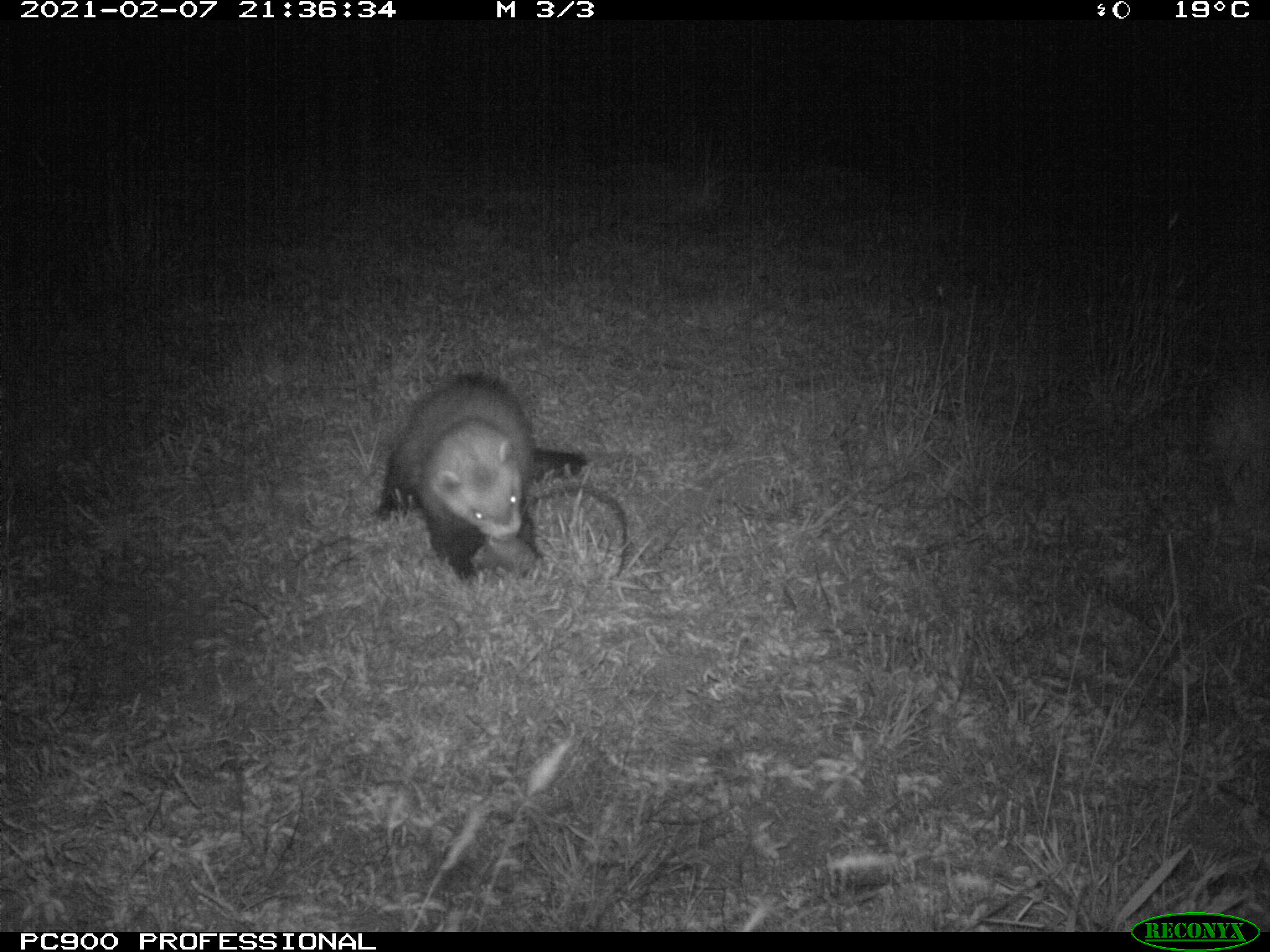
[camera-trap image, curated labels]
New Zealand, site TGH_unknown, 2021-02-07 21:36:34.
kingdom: Animalia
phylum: Chordata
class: Mammalia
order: Carnivora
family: Mustelidae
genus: Mustela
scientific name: Mustela furo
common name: ferret